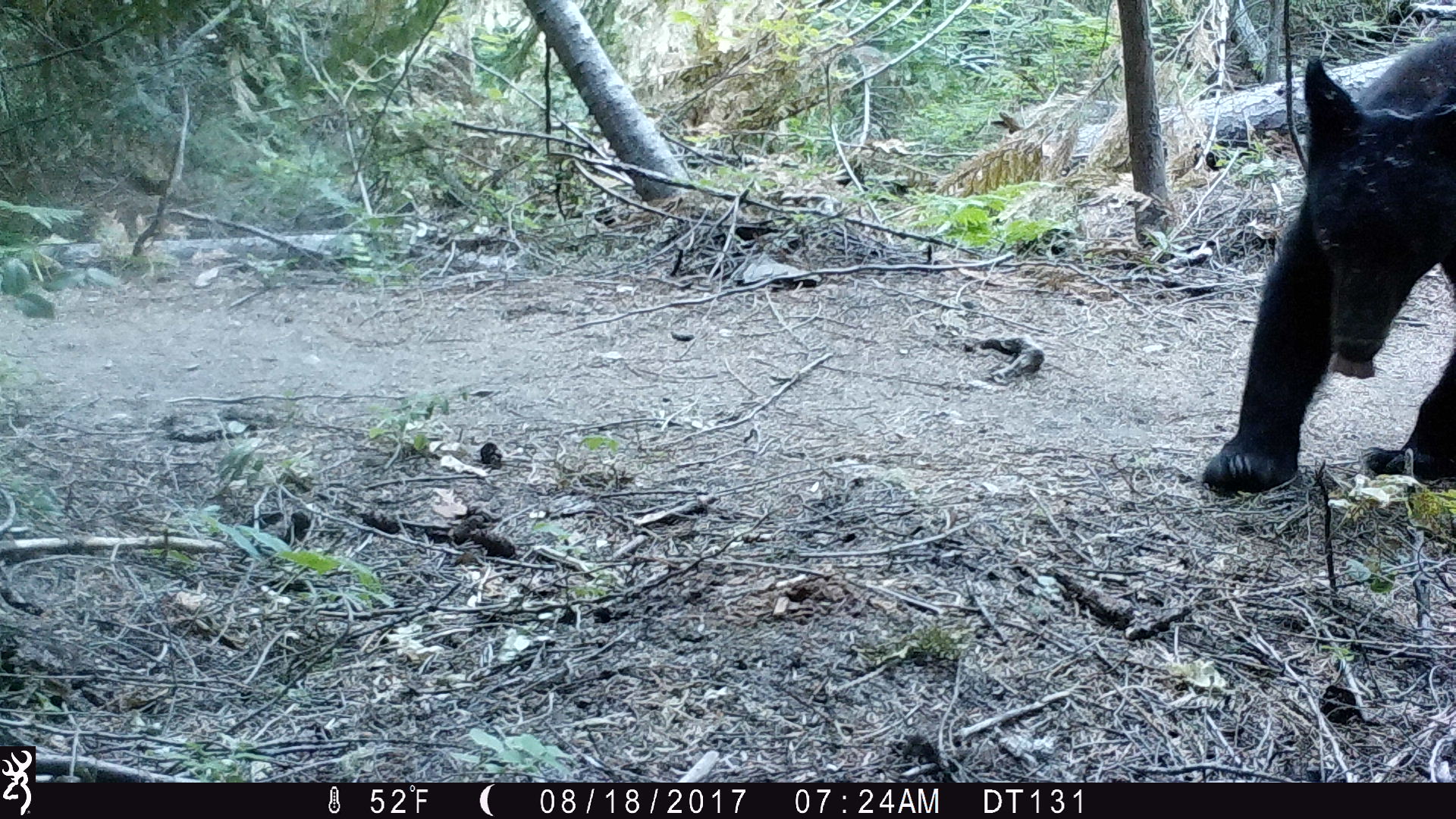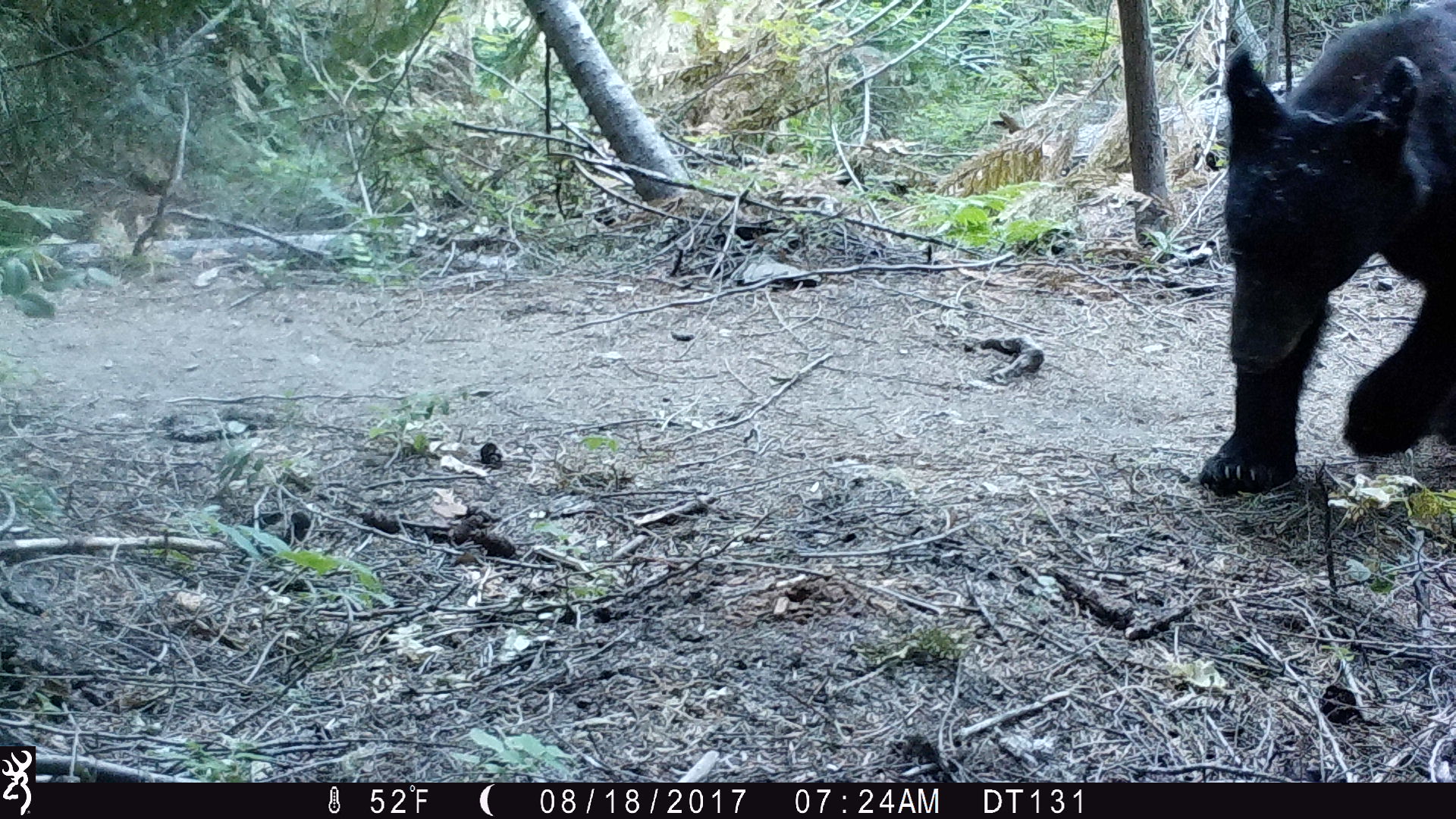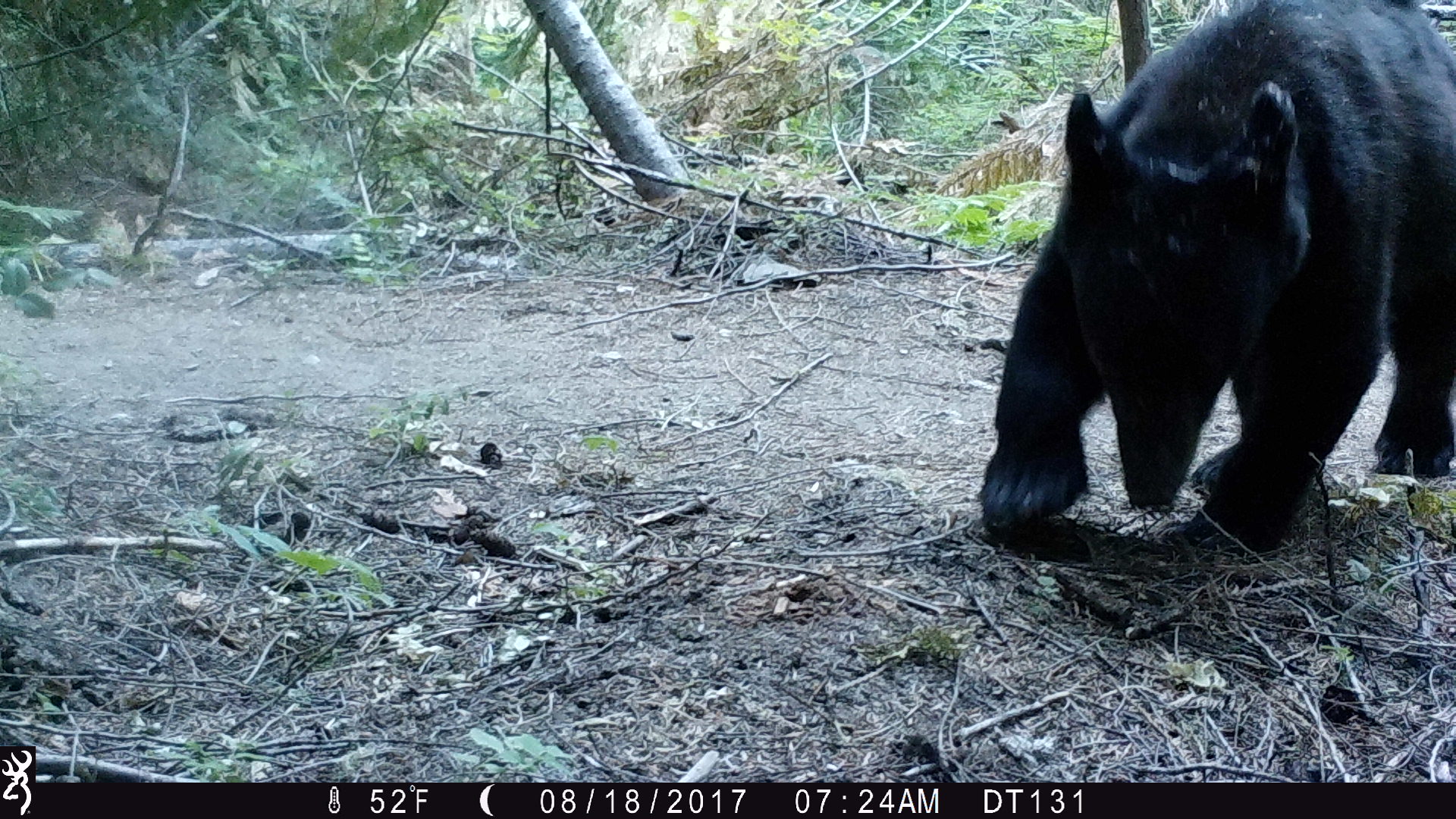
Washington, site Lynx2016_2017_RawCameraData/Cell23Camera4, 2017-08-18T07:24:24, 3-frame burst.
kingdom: Animalia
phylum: Chordata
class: Mammalia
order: Carnivora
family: Ursidae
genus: Ursus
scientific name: Ursus americanus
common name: american black bear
Ursus americanus (american black bear). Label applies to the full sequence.